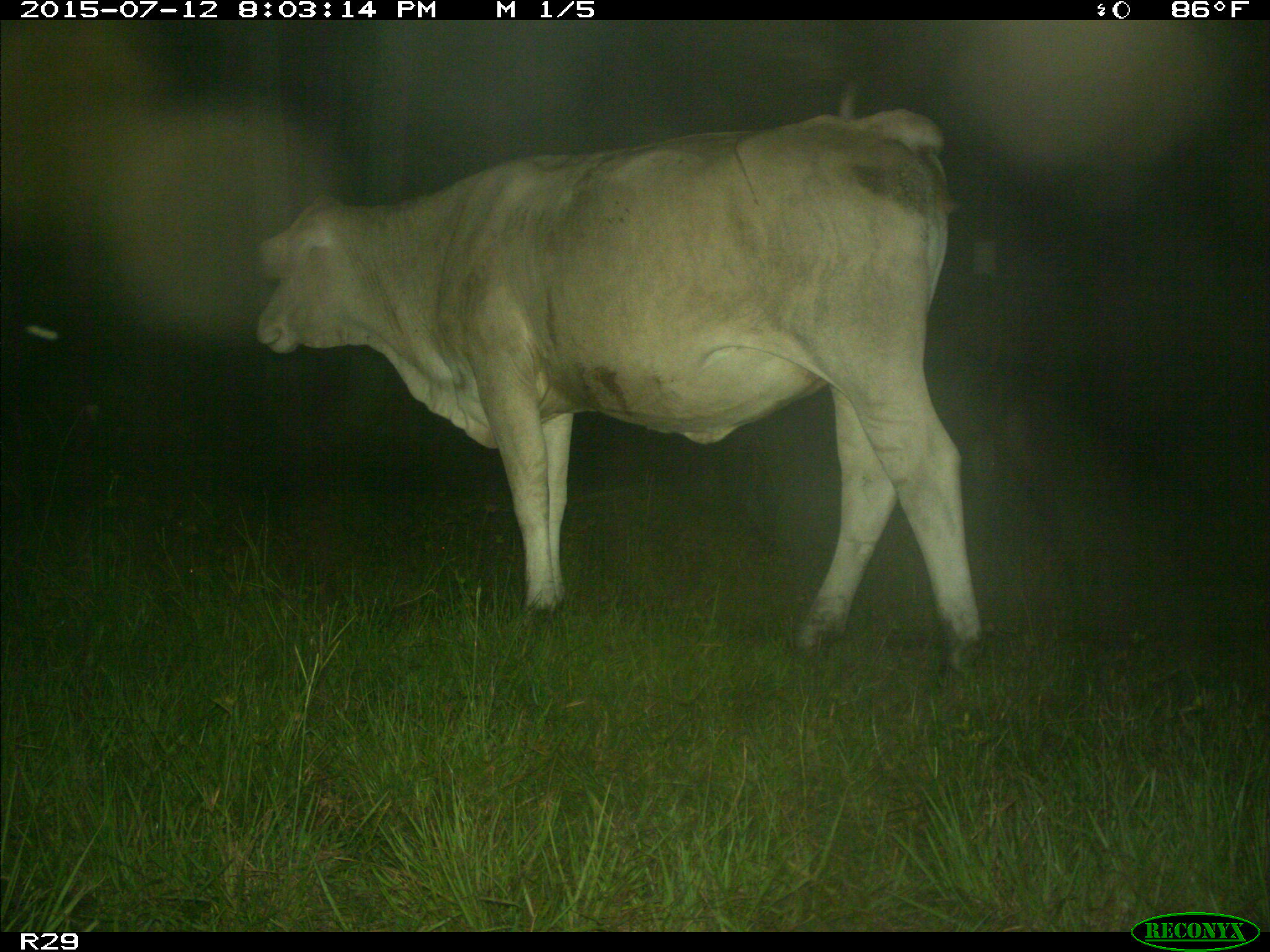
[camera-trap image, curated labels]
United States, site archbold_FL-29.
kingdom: Animalia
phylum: Chordata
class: Mammalia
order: Artiodactyla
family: Bovidae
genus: Bos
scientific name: Bos taurus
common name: domestic cow